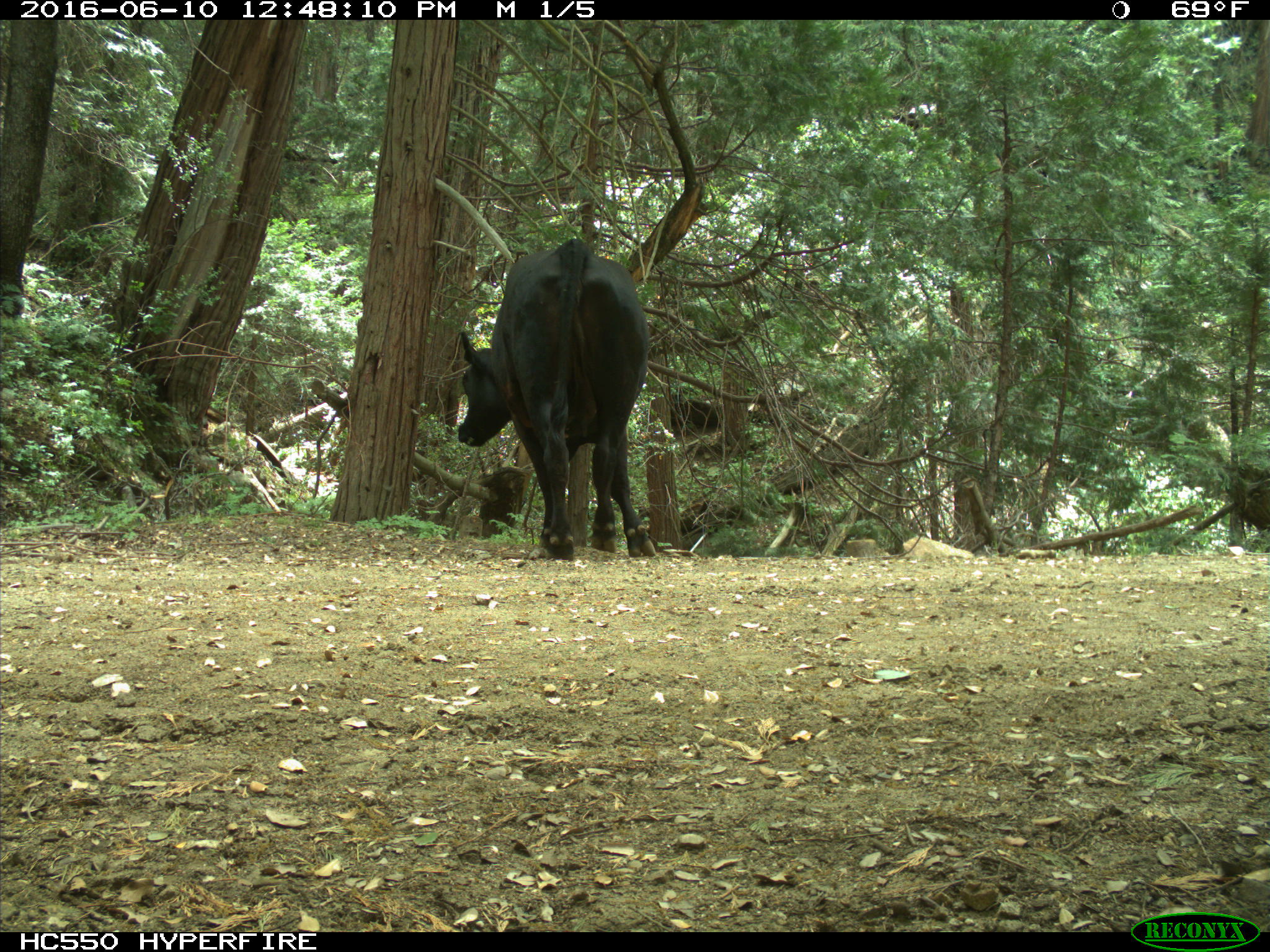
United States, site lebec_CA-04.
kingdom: Animalia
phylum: Chordata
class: Mammalia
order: Artiodactyla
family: Bovidae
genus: Bos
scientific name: Bos taurus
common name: domestic cow